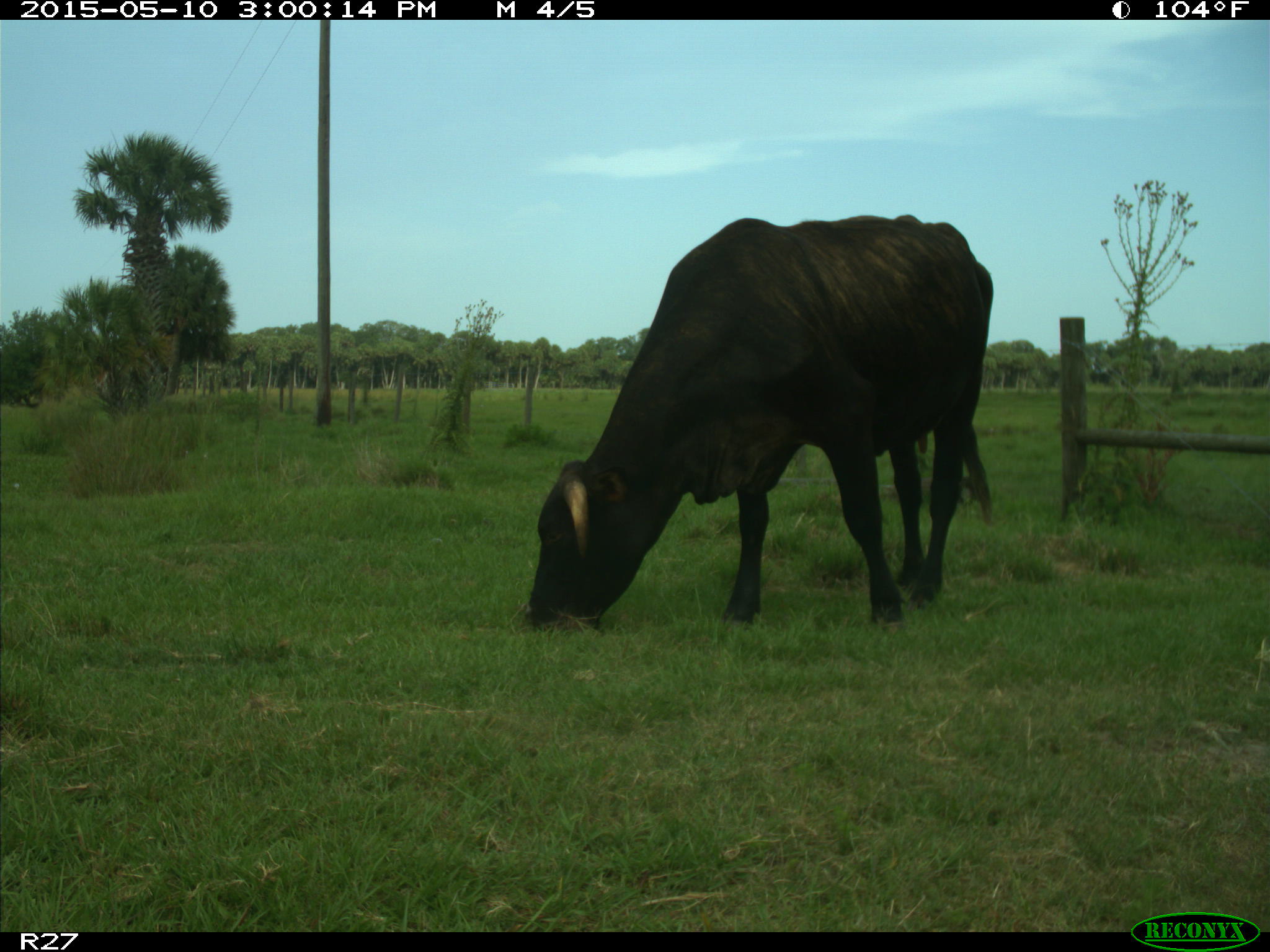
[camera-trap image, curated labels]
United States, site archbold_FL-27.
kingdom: Animalia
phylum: Chordata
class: Mammalia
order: Artiodactyla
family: Bovidae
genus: Bos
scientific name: Bos taurus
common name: domestic cow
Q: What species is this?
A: Bos taurus (domestic cow).